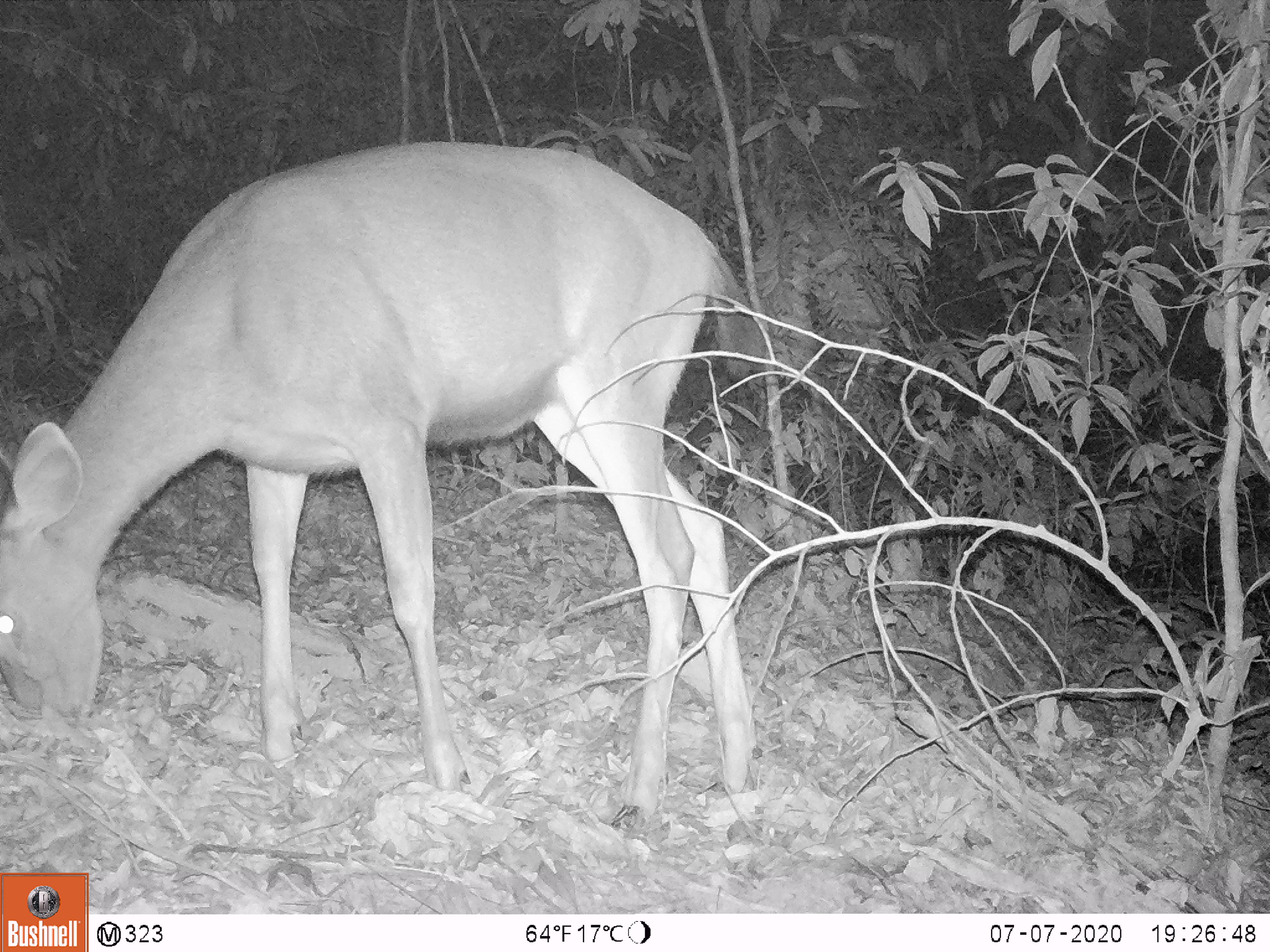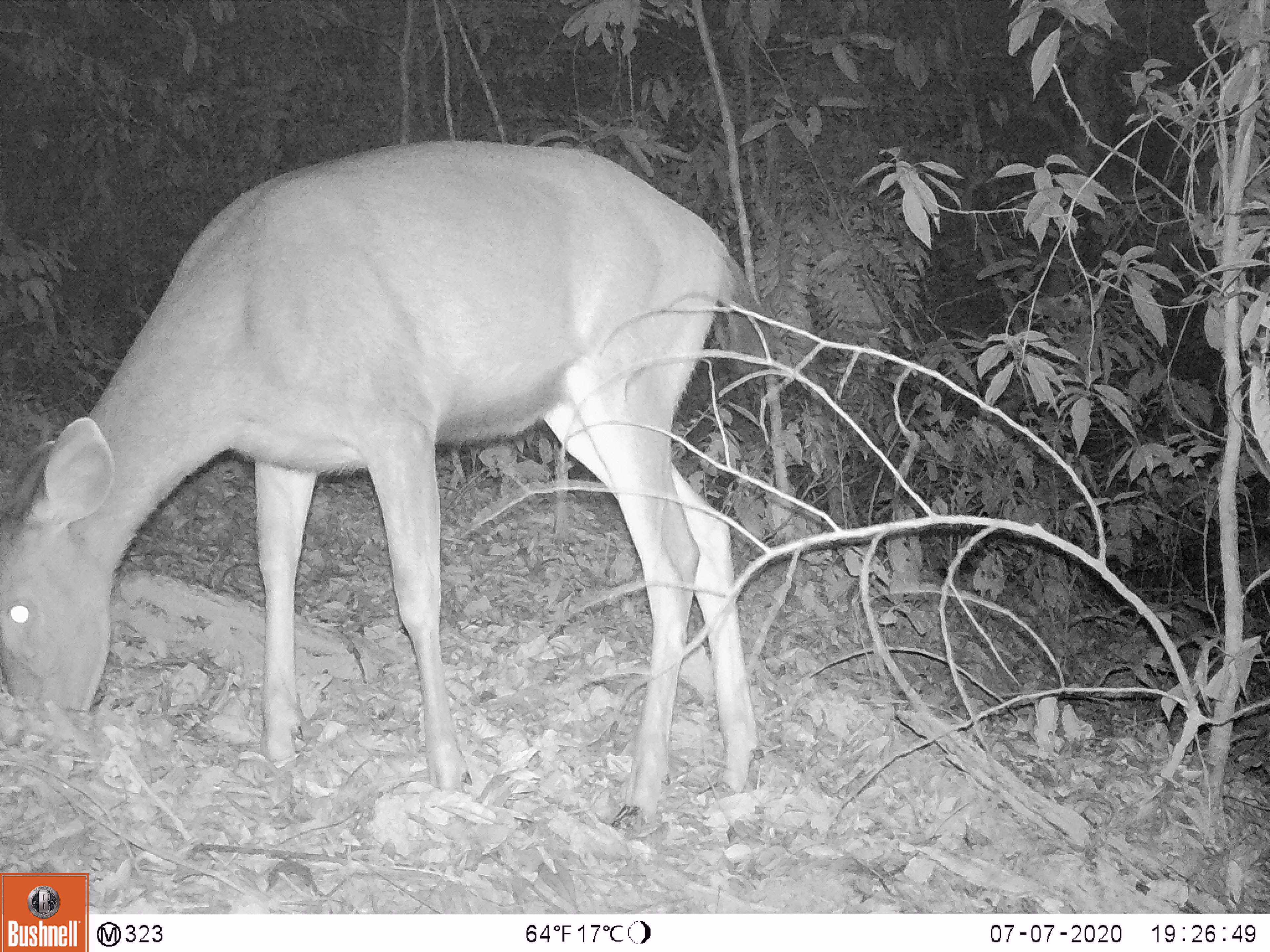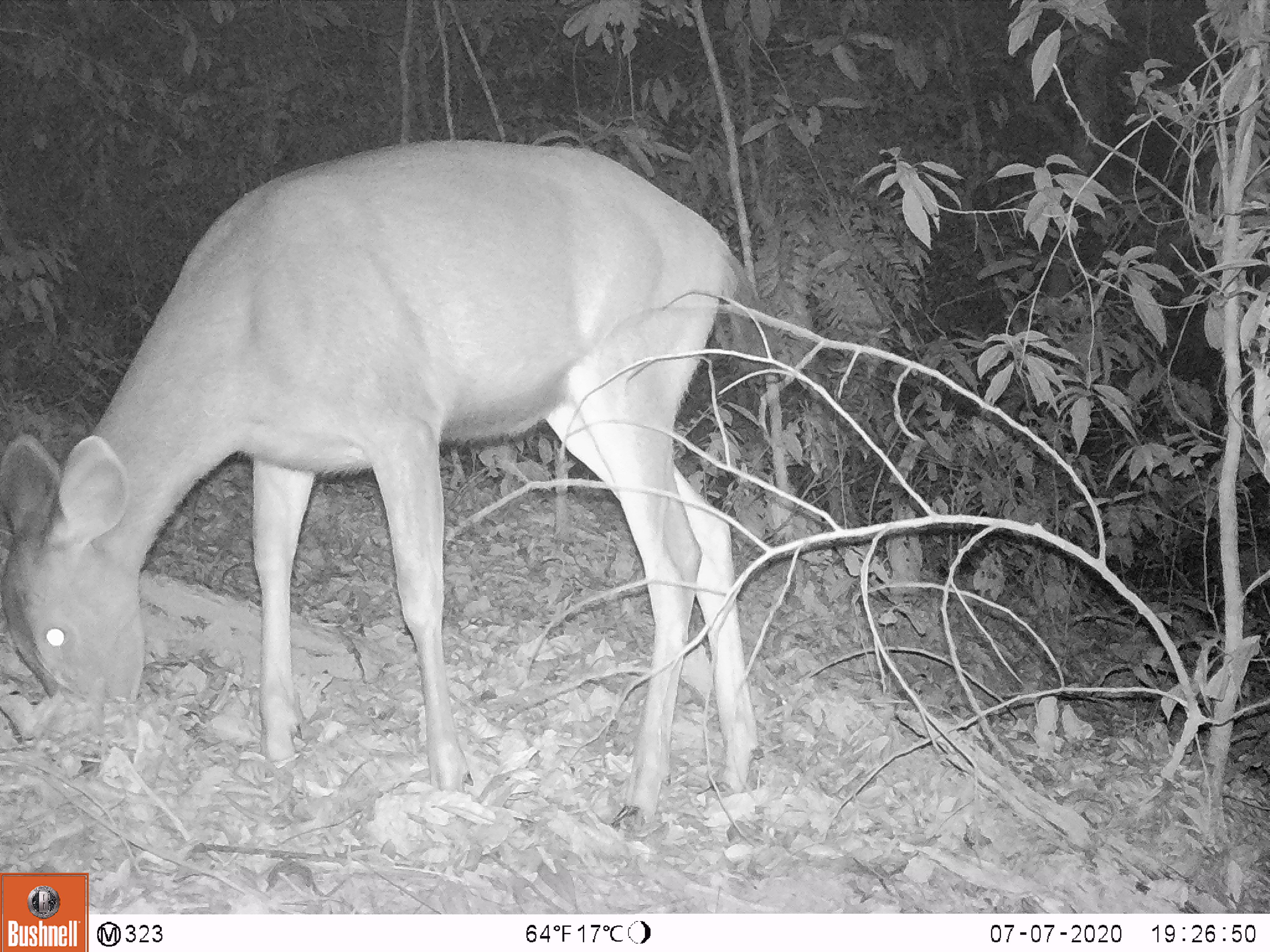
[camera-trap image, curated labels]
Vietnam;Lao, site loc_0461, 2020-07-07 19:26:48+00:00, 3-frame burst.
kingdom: Animalia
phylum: Chordata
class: Mammalia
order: Artiodactyla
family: Cervidae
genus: Rusa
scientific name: Rusa unicolor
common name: sambar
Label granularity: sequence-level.